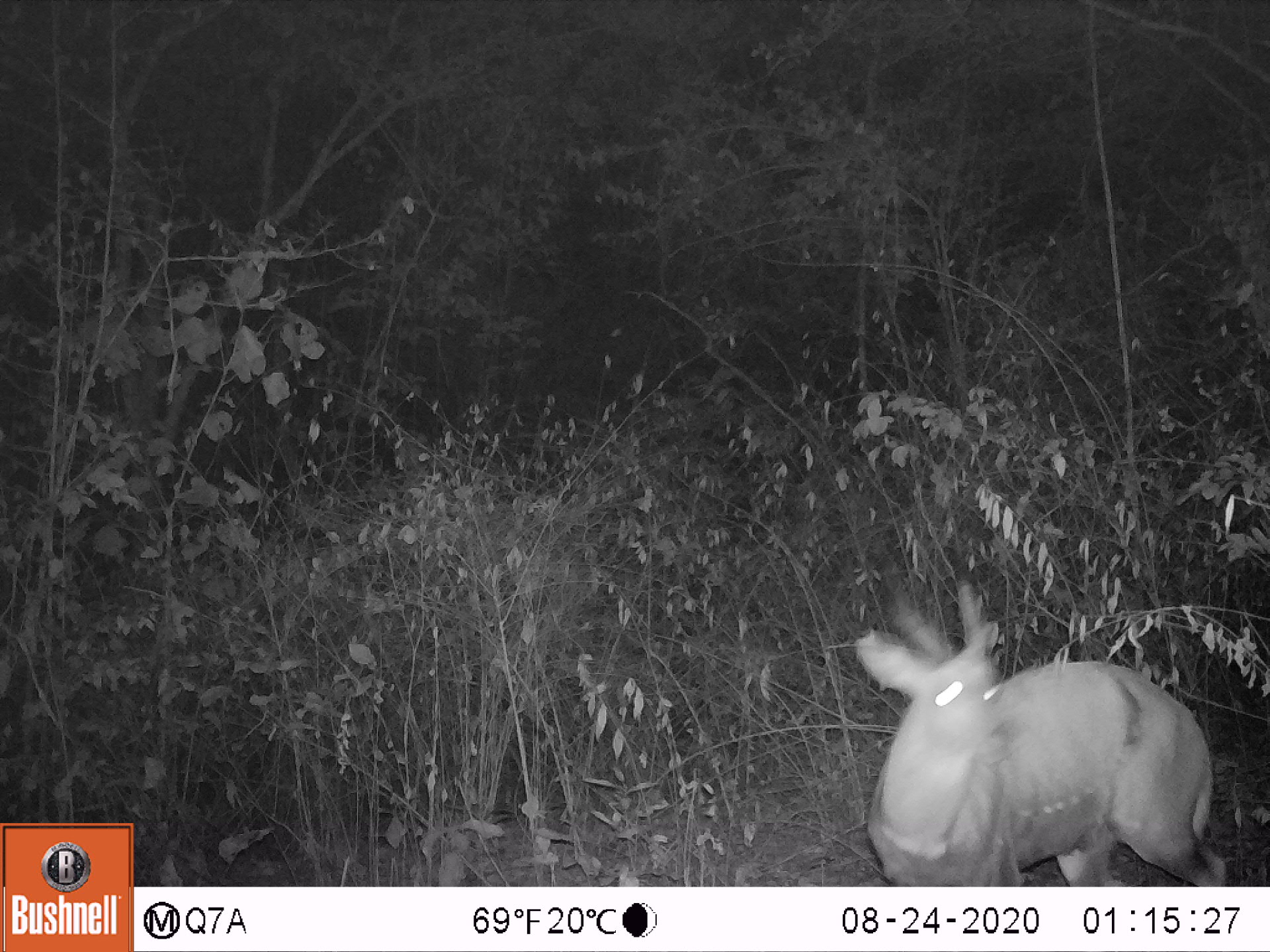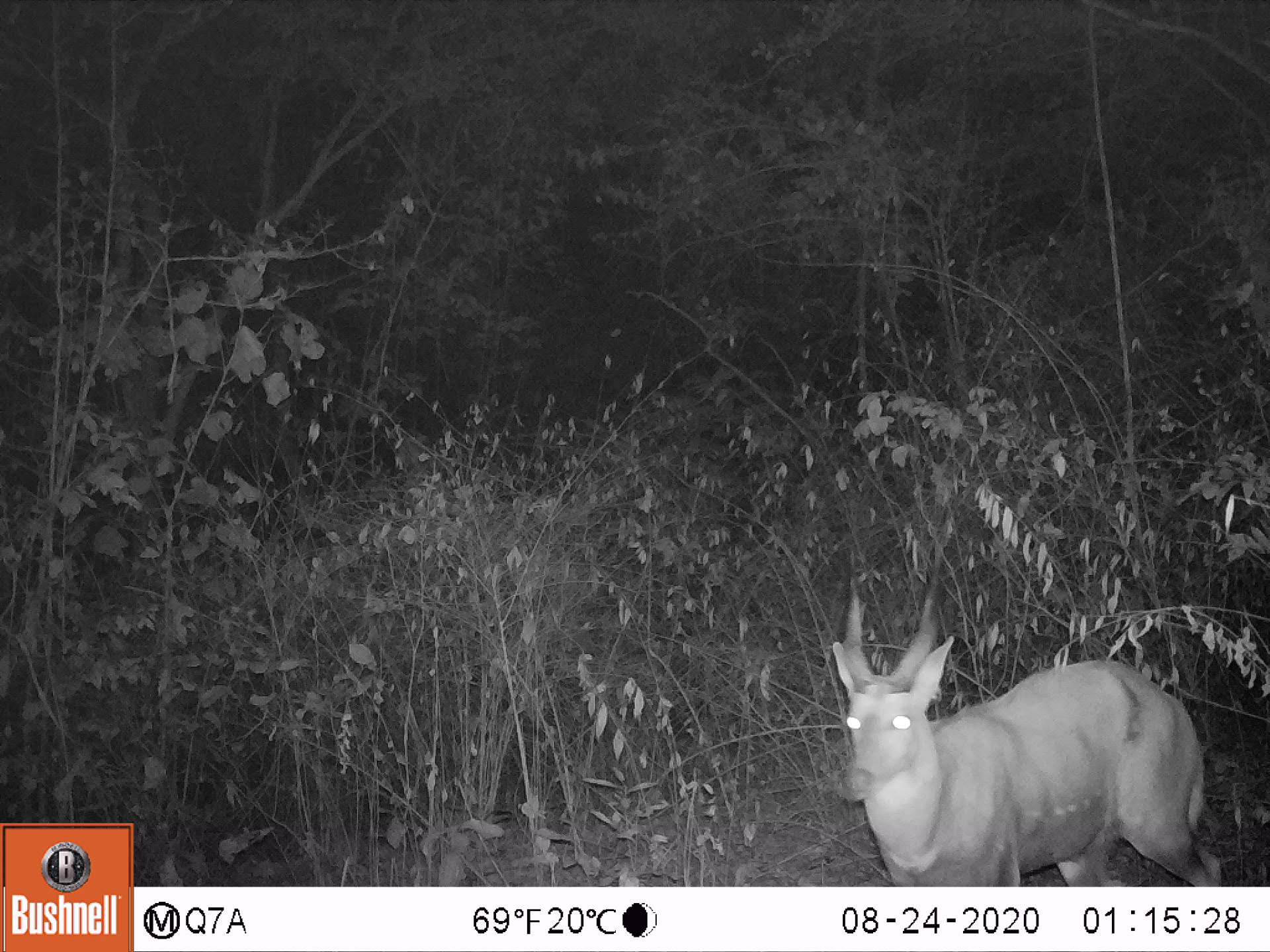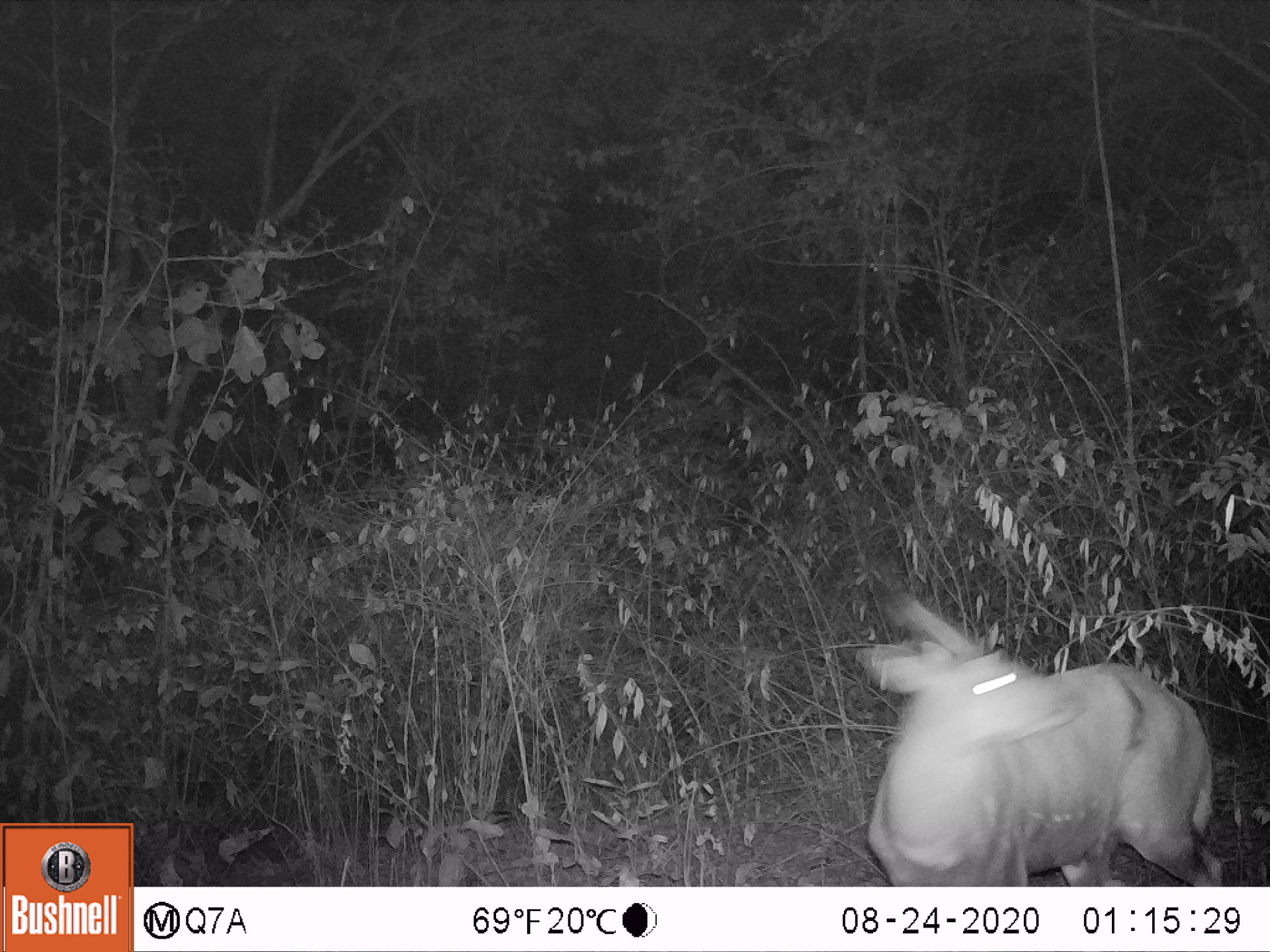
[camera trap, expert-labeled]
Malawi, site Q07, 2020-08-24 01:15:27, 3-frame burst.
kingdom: Animalia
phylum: Chordata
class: Mammalia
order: Artiodactyla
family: Bovidae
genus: Tragelaphus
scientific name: Tragelaphus sylvaticus sylvaticus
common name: cape bushbuck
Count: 1.